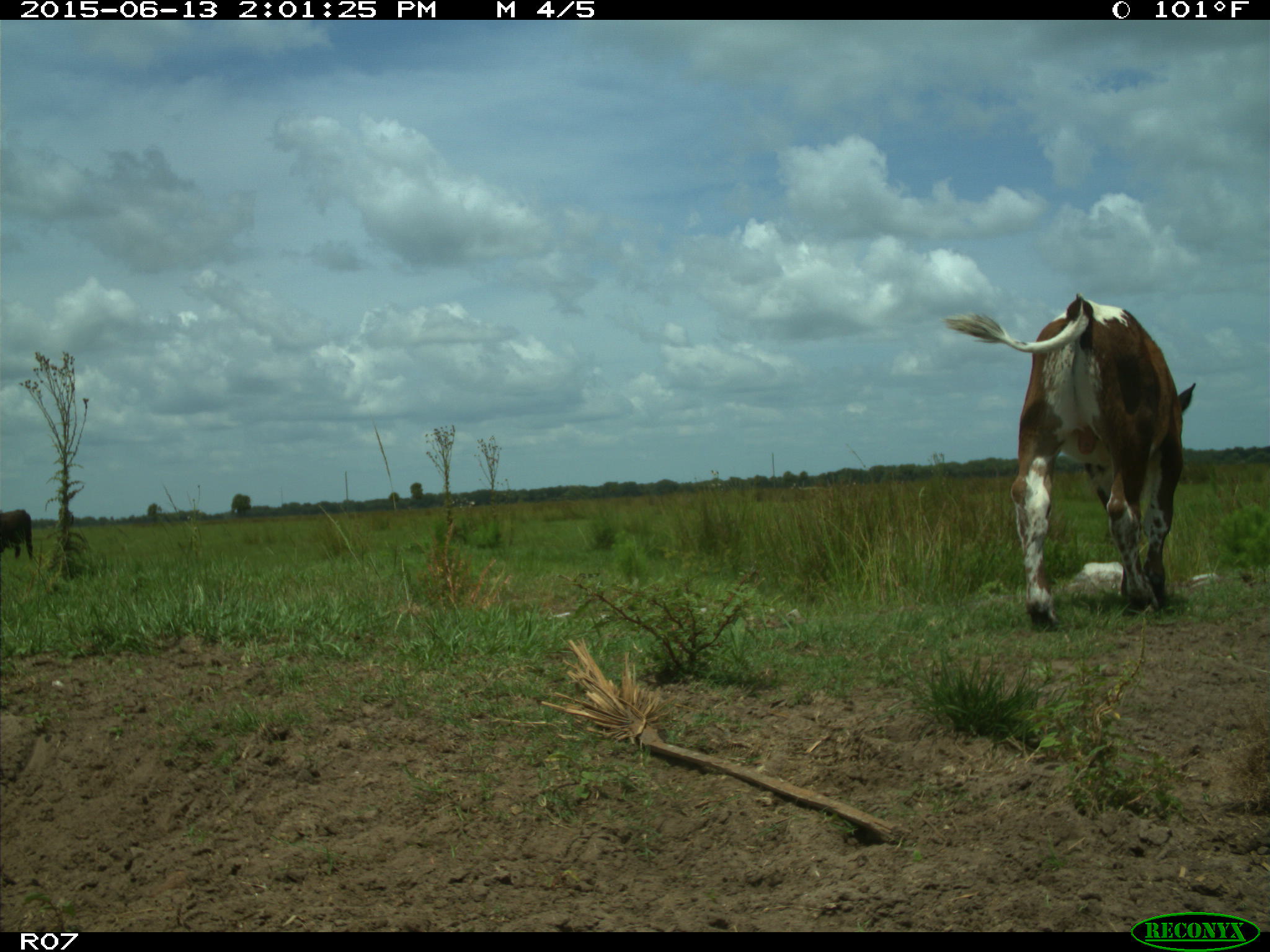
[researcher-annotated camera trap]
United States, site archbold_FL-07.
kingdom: Animalia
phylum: Chordata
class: Mammalia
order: Artiodactyla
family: Bovidae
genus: Bos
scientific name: Bos taurus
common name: domestic cow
Bos taurus (domestic cow).